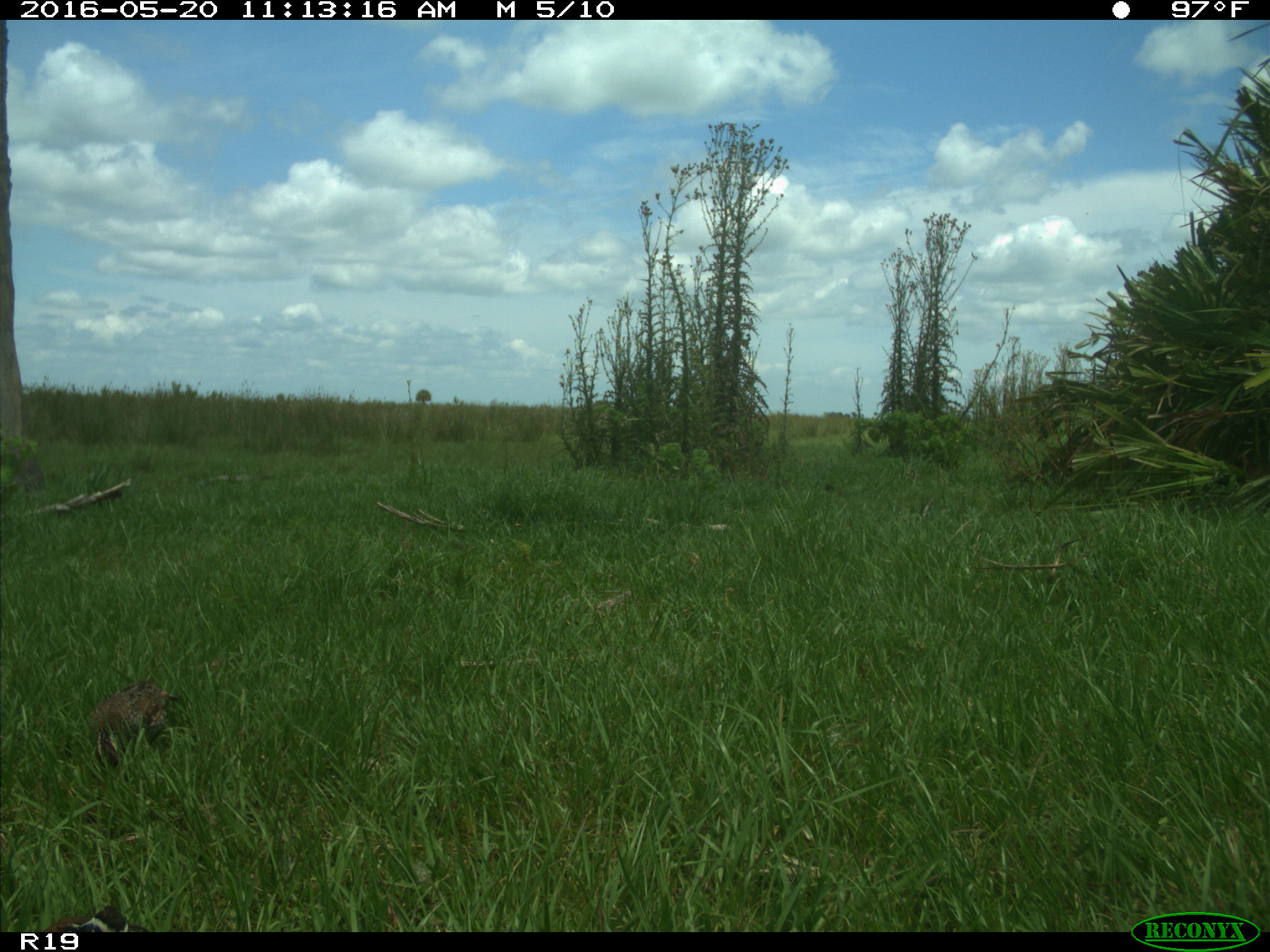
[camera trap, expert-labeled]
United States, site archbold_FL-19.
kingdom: Animalia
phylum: Chordata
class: Aves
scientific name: Aves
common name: birds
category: unidentified bird